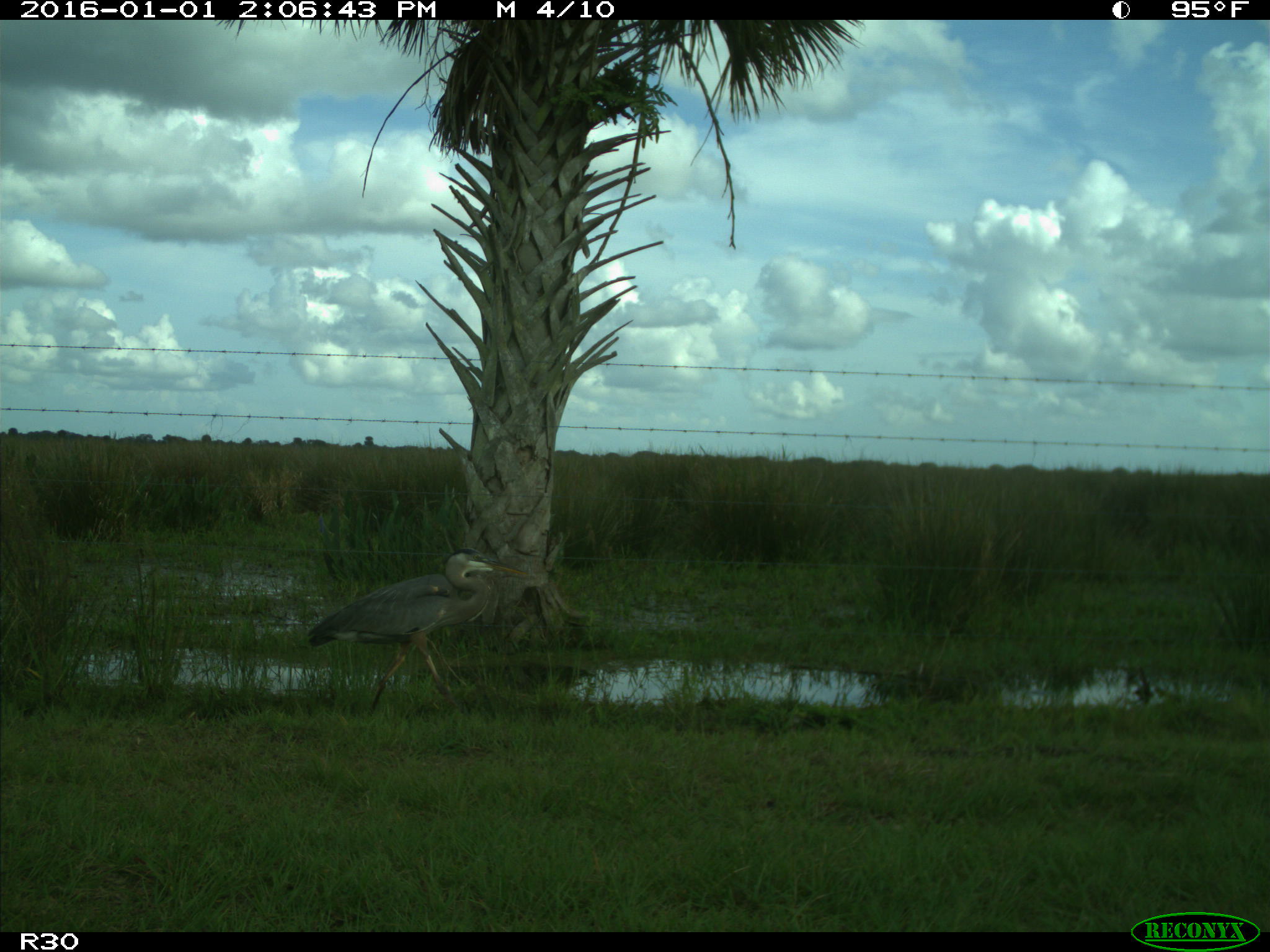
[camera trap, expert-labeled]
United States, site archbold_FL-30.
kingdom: Animalia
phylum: Chordata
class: Aves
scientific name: Aves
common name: birds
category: unidentified bird